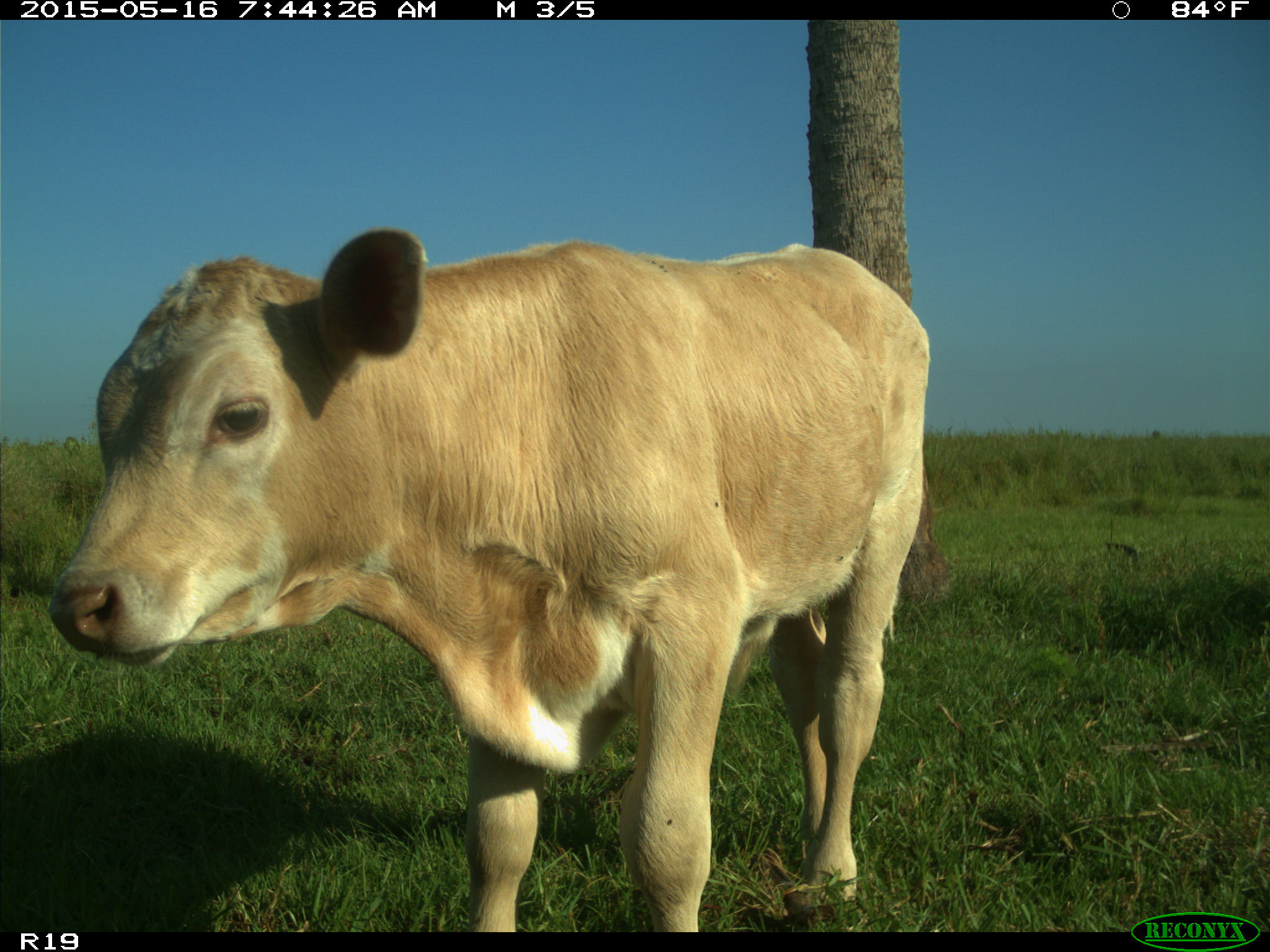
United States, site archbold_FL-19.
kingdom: Animalia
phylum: Chordata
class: Mammalia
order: Artiodactyla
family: Bovidae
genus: Bos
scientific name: Bos taurus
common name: domestic cow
Bos taurus (domestic cow).